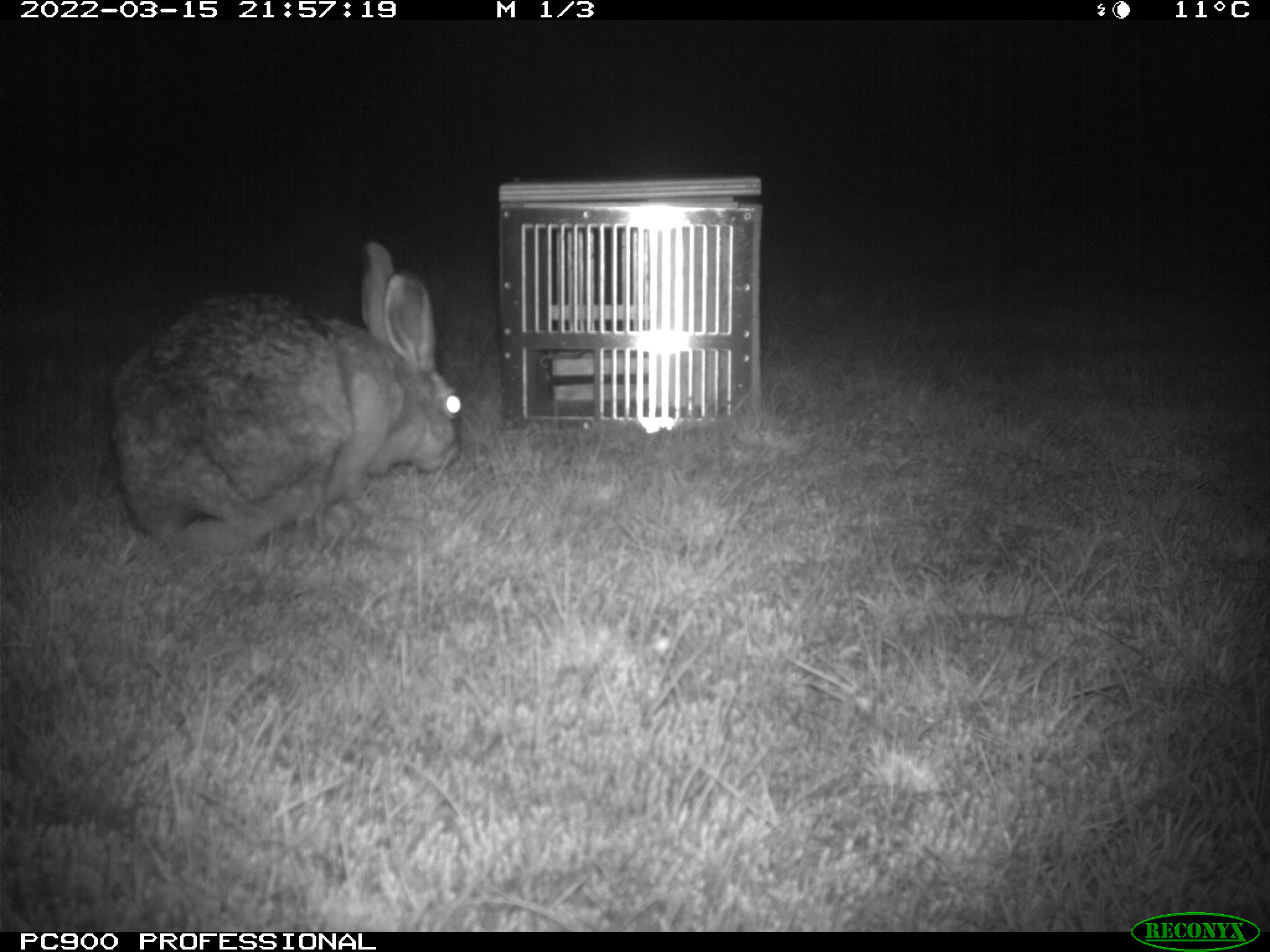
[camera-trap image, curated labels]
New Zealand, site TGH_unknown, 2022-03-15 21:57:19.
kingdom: Animalia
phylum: Chordata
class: Mammalia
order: Lagomorpha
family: Leporidae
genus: Lepus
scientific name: Lepus europaeus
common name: brown hare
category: hare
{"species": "hare (brown hare) (Lepus europaeus)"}